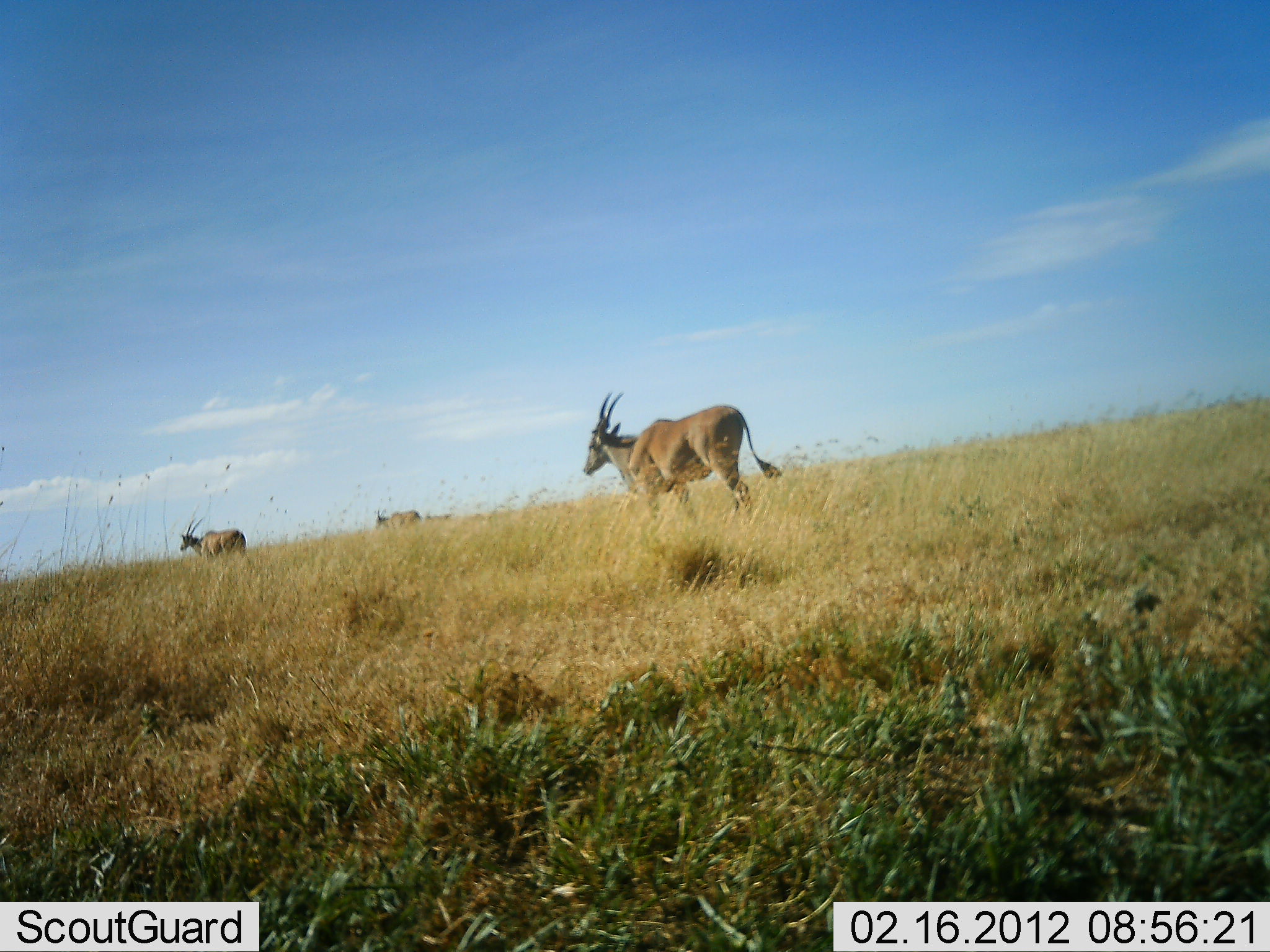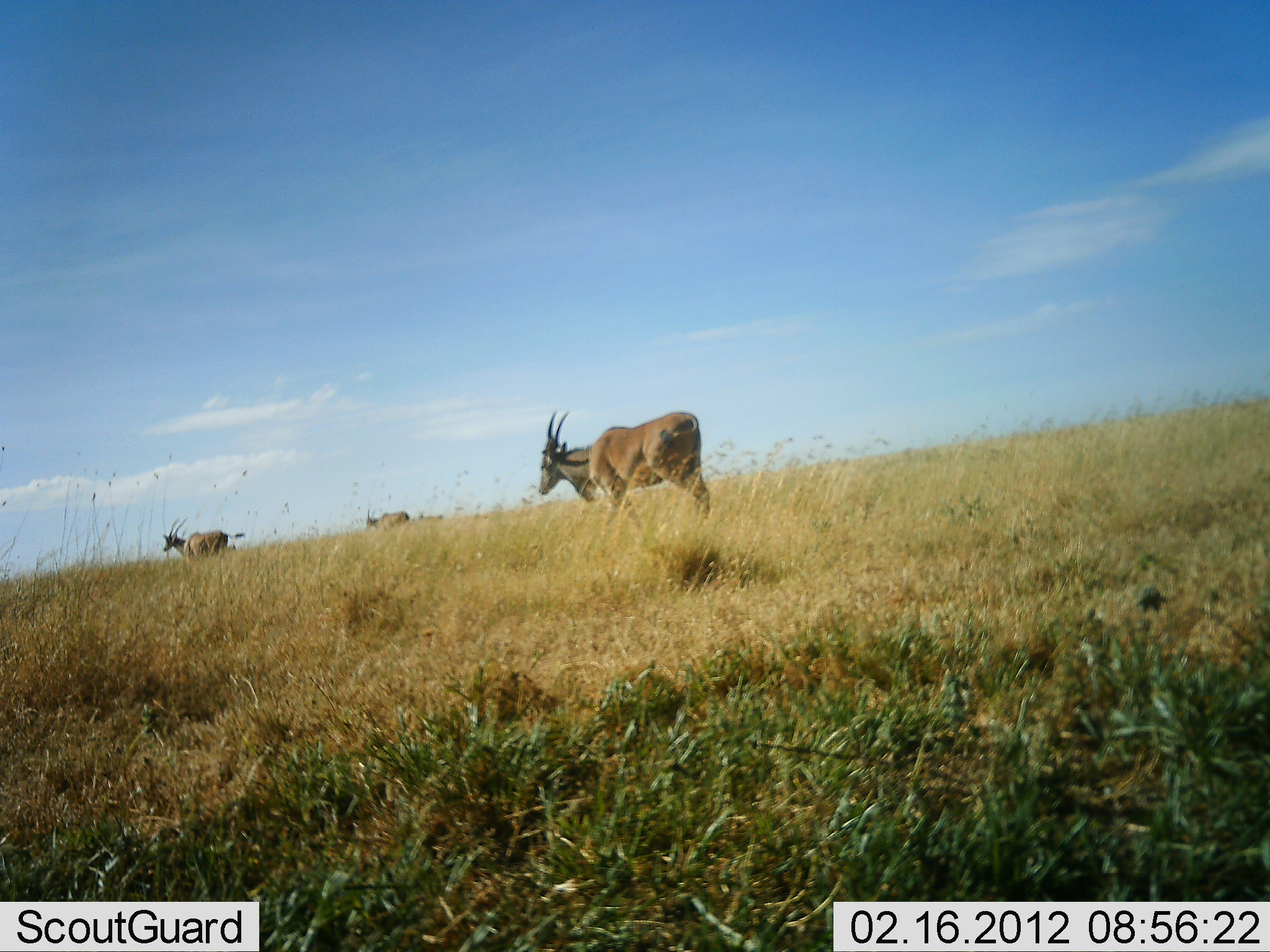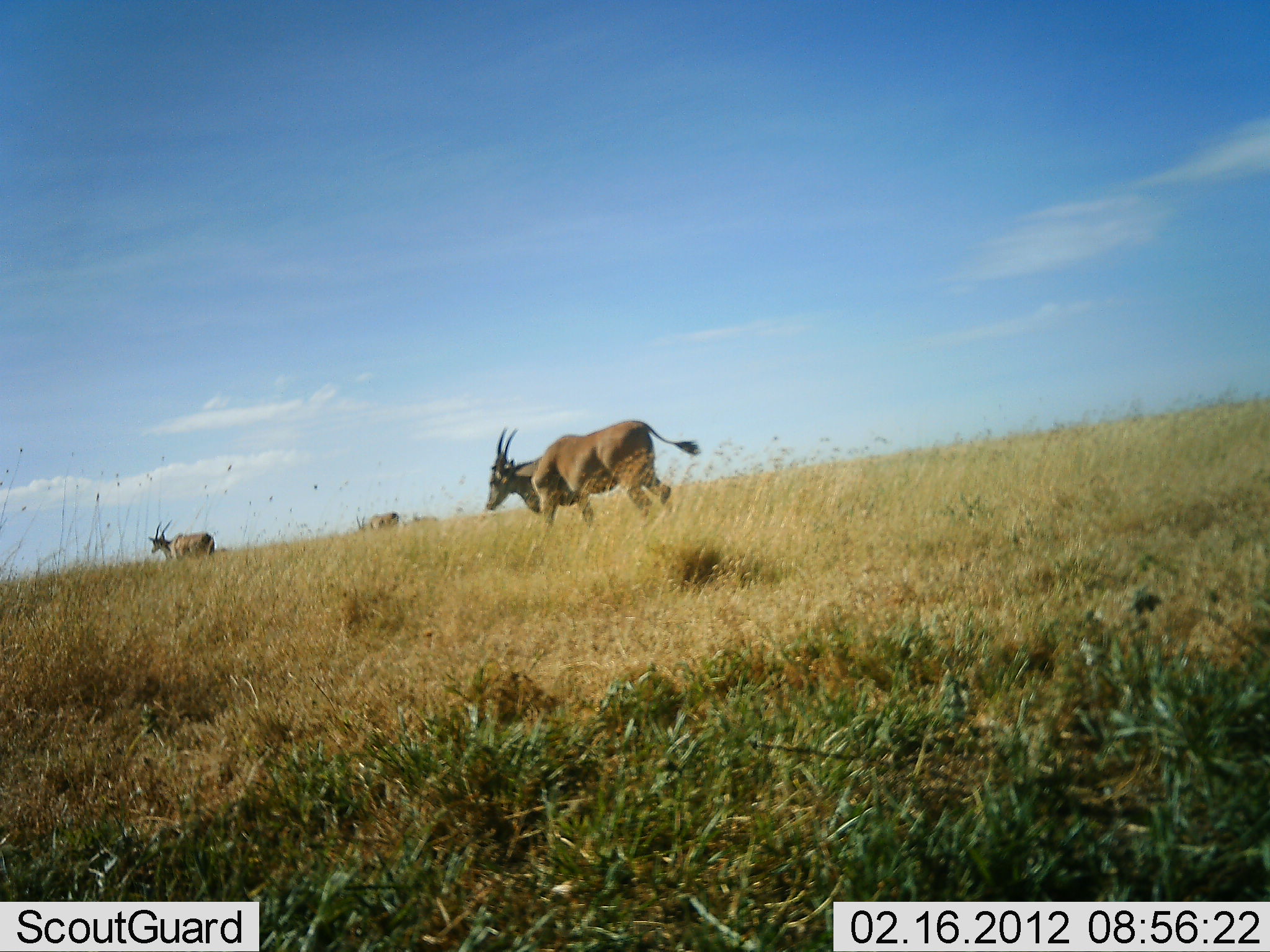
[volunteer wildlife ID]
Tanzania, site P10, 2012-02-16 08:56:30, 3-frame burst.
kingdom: Animalia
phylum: Chordata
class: Mammalia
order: Artiodactyla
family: Bovidae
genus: Tragelaphus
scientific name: Tragelaphus oryx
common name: eland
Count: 4.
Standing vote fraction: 8%.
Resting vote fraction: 0%.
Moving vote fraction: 92%.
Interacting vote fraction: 0%.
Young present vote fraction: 0%.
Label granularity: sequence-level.